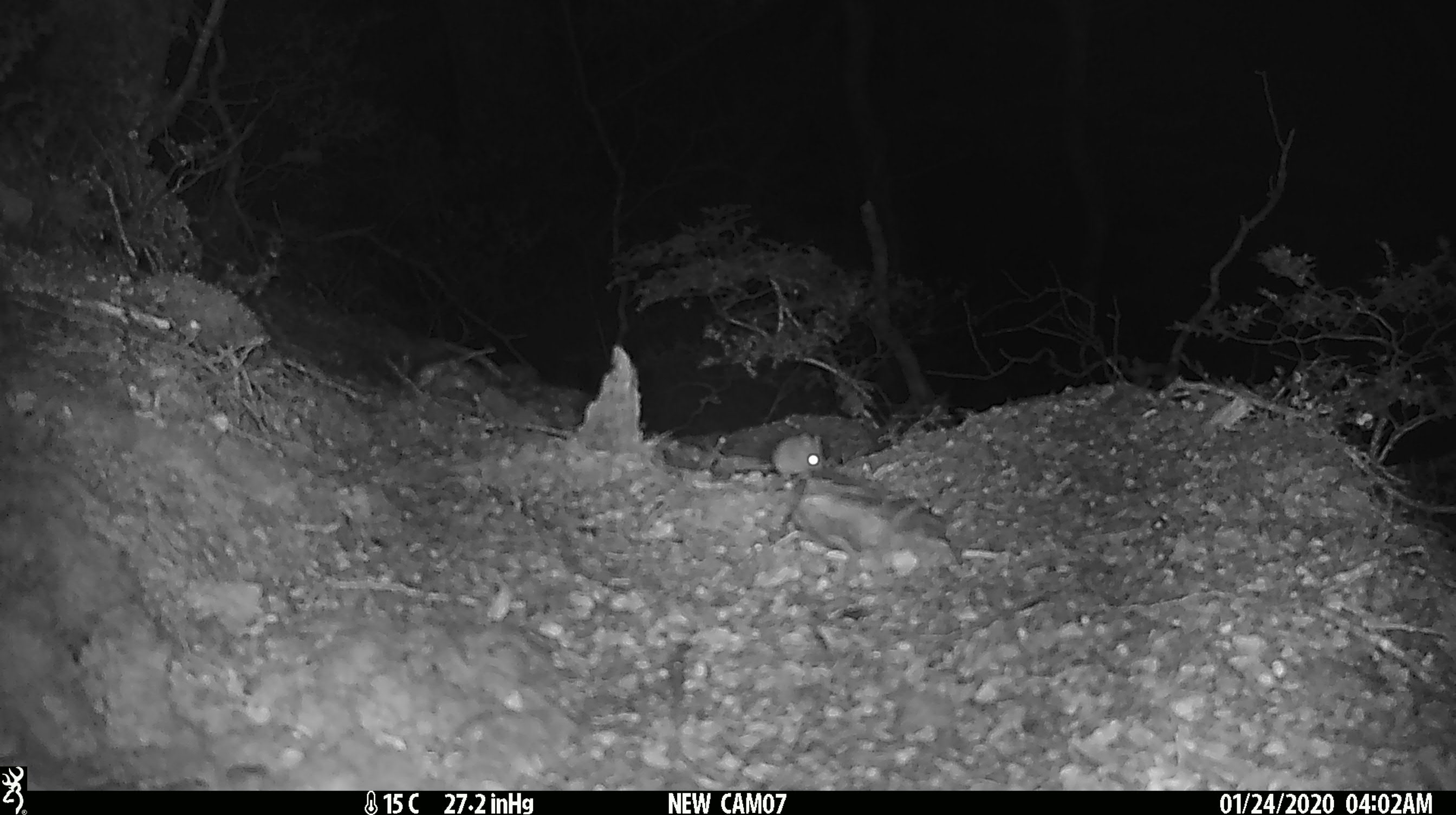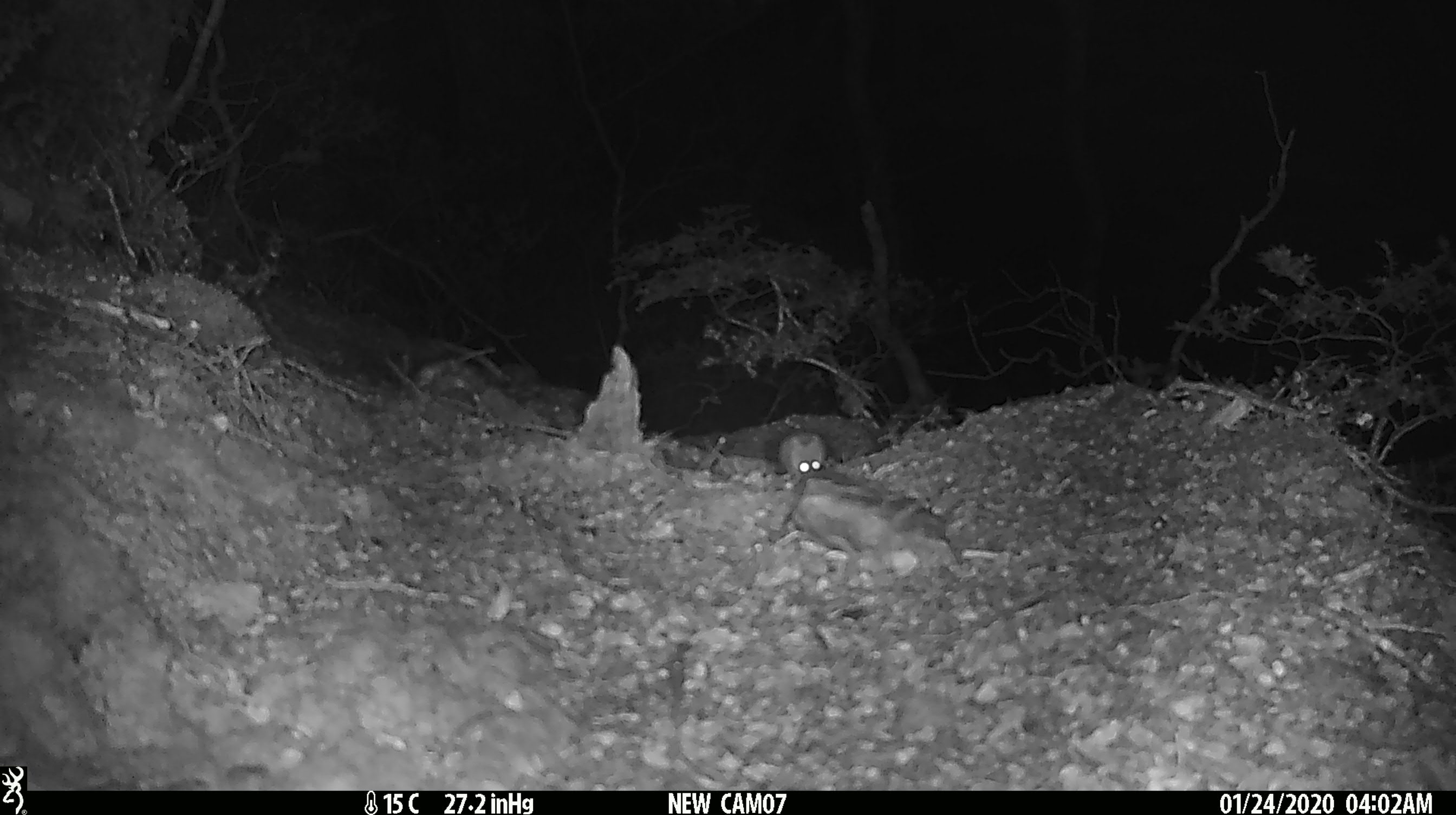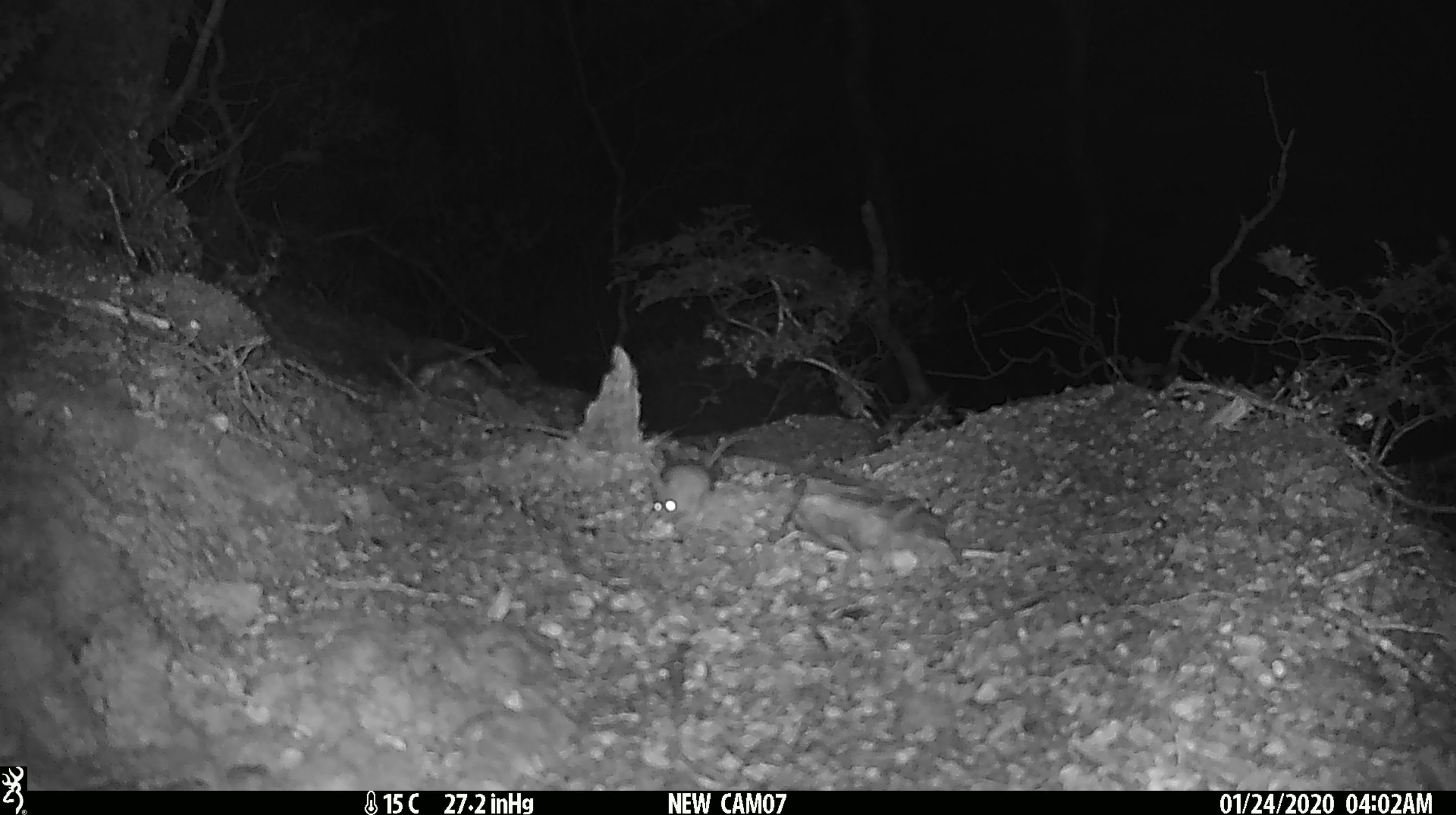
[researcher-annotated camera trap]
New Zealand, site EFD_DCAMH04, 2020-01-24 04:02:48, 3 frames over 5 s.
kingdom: Animalia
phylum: Chordata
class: Mammalia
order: Rodentia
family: Muridae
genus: Mus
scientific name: Mus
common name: mouse